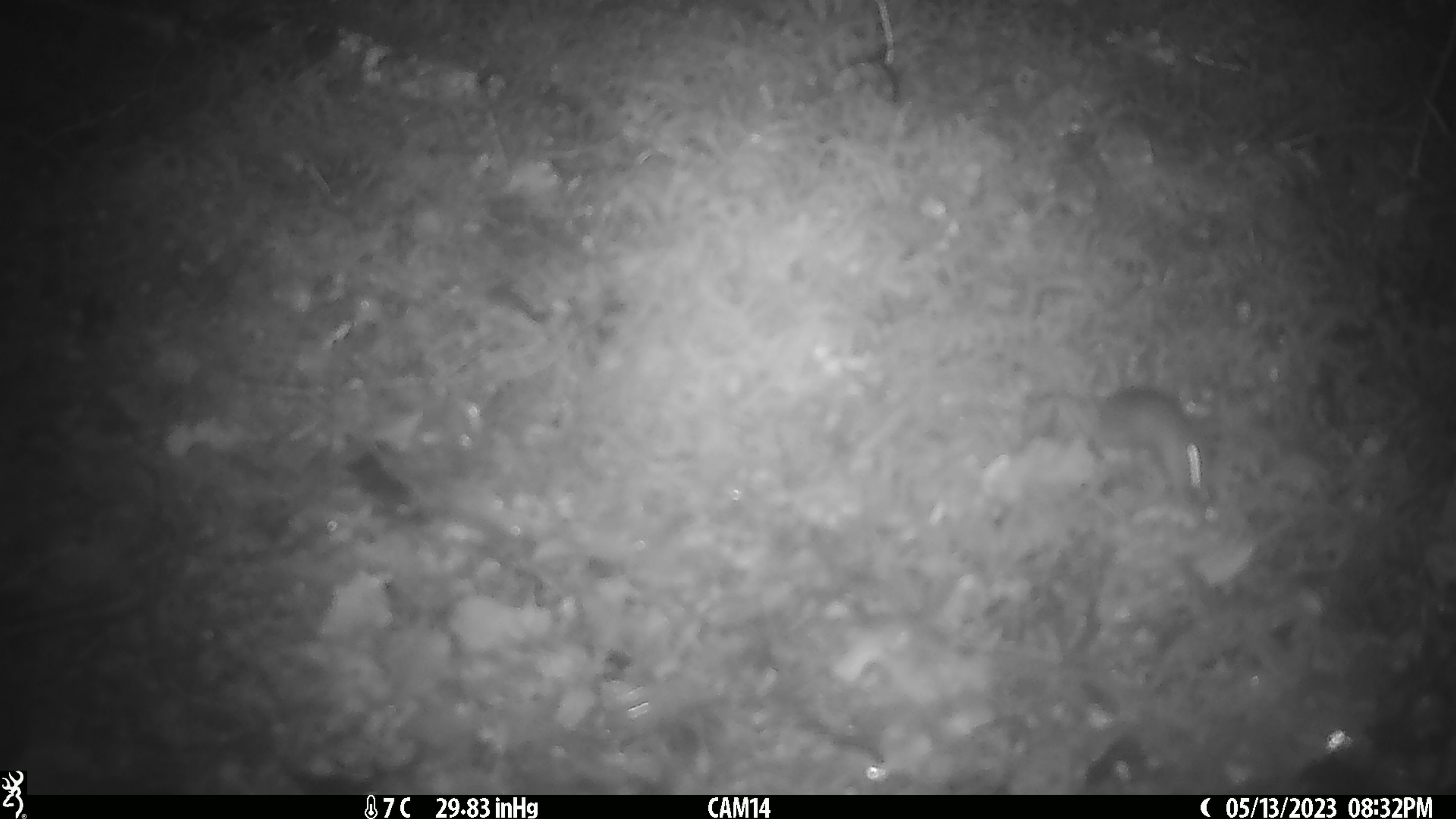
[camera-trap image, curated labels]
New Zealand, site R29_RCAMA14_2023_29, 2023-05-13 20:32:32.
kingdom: Animalia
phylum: Chordata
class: Mammalia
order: Rodentia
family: Muridae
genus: Mus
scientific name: Mus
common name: mouse